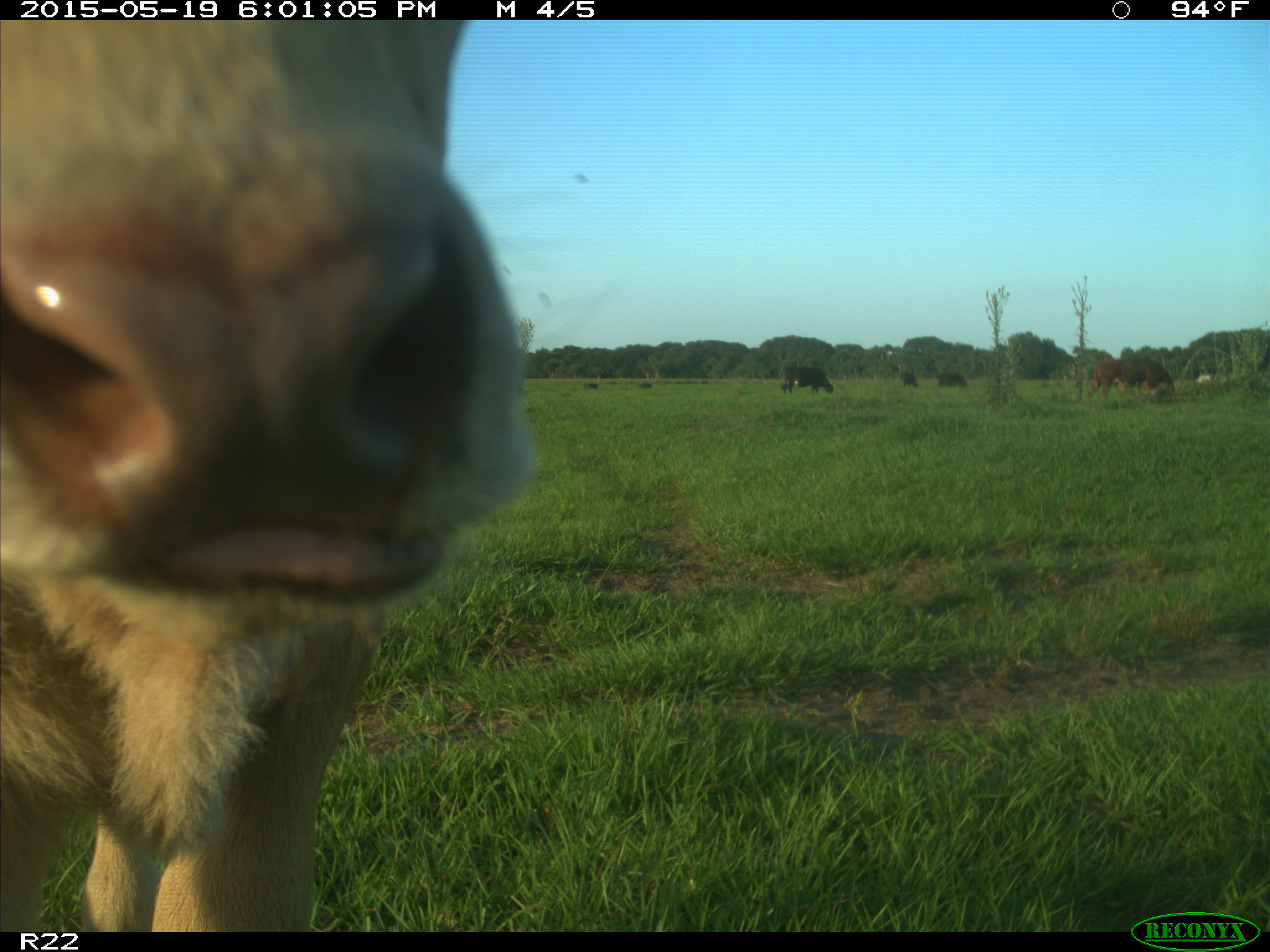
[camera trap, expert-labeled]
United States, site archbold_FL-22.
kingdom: Animalia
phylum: Chordata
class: Mammalia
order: Artiodactyla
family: Bovidae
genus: Bos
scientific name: Bos taurus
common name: domestic cow